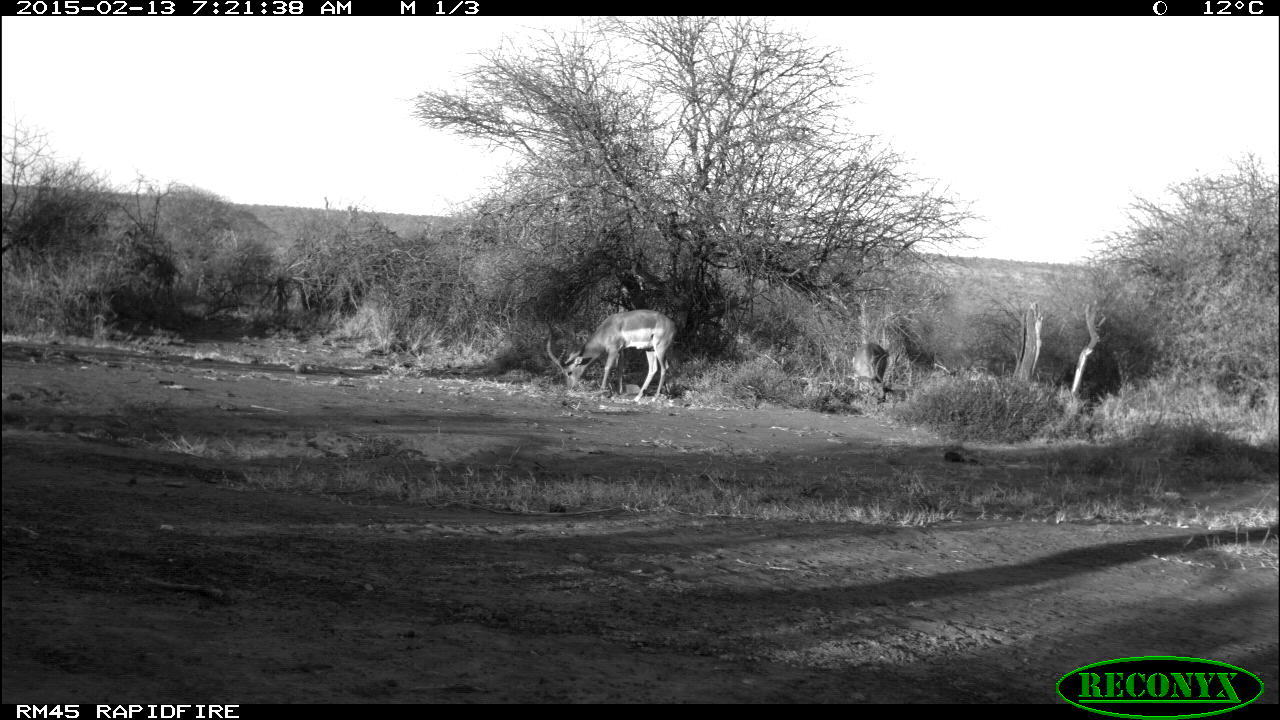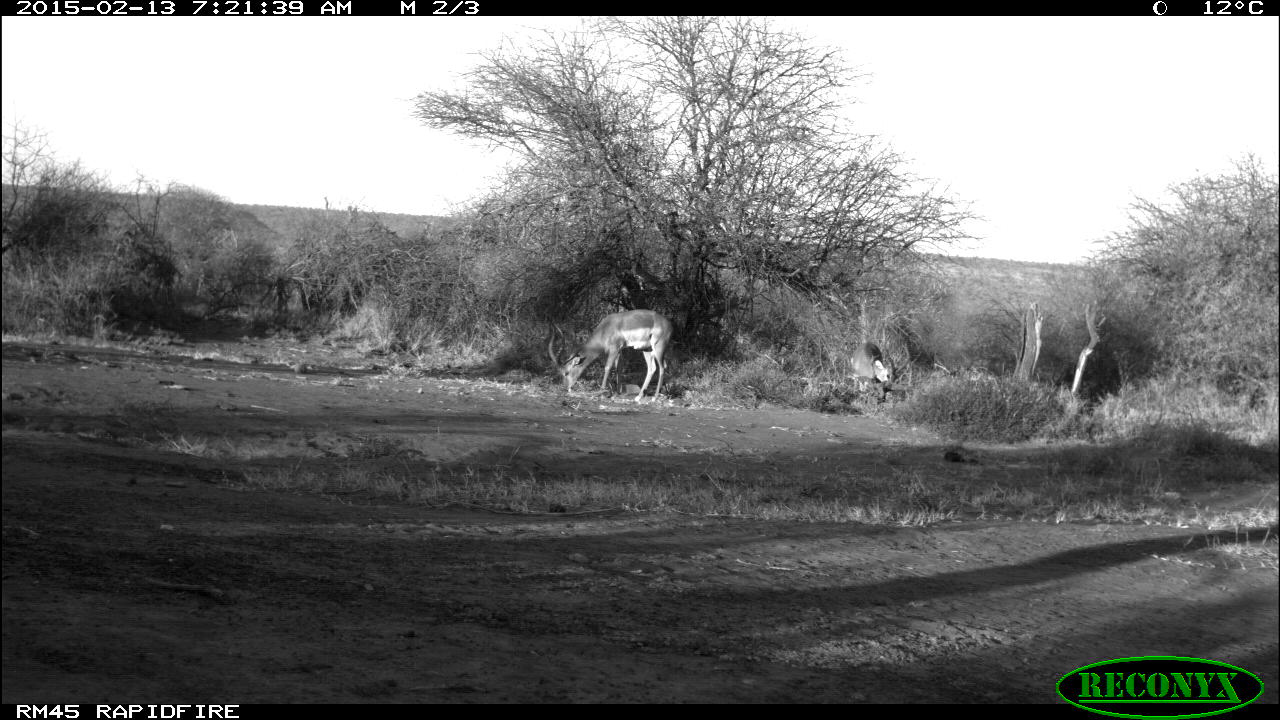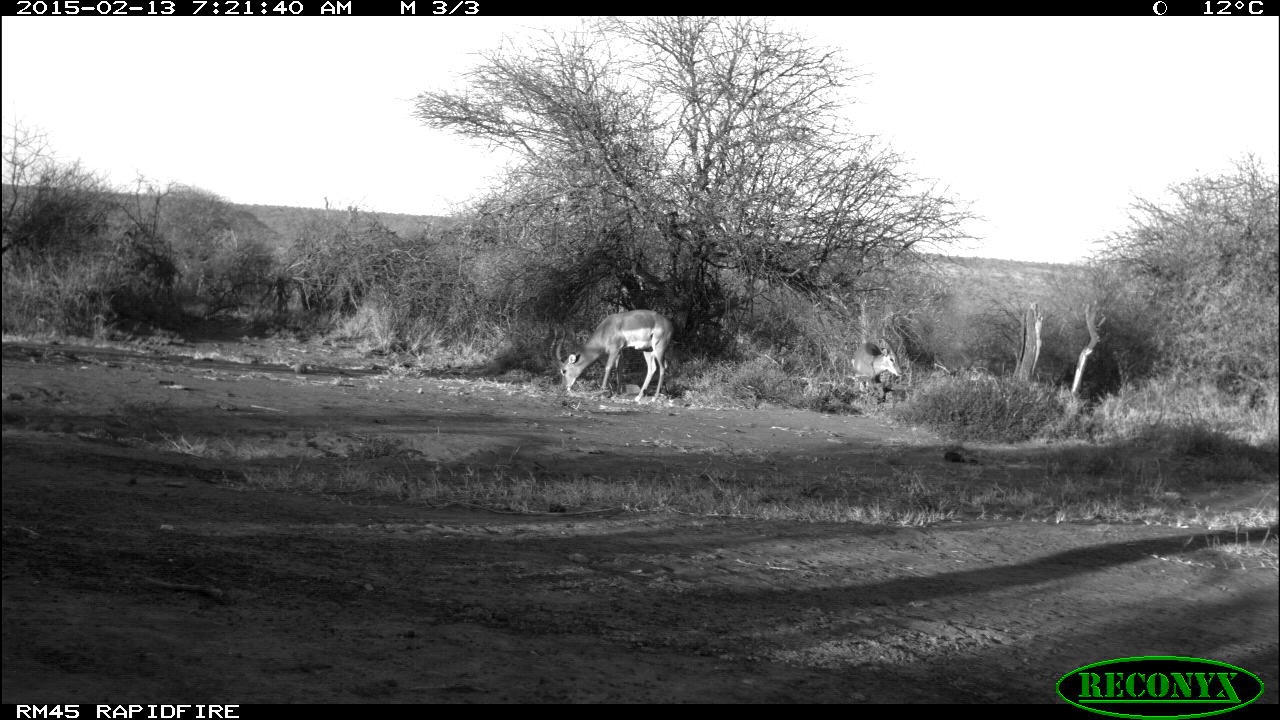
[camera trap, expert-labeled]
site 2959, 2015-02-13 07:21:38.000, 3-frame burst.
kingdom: Animalia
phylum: Chordata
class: Mammalia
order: Artiodactyla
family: Bovidae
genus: Aepyceros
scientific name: Aepyceros melampus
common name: impala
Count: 2.